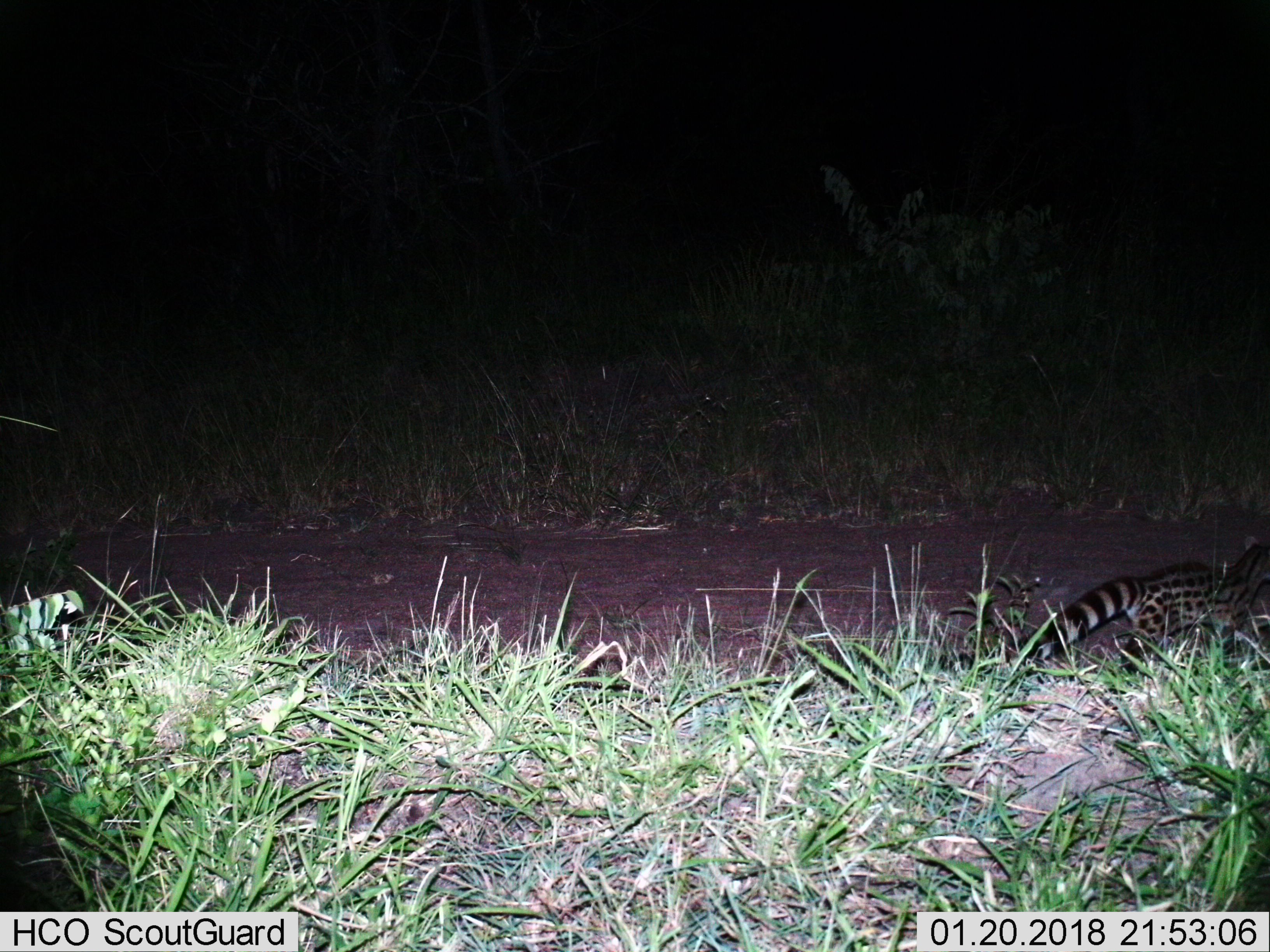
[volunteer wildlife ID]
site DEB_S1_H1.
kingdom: Animalia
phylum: Chordata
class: Mammalia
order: Carnivora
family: Viverridae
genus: Genetta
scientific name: Genetta genetta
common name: small-spotted genet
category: genetcommonsmallspotted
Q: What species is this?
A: Genetcommonsmallspotted (small-spotted genet) (Genetta genetta).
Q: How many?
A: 1.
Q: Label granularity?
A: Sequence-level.